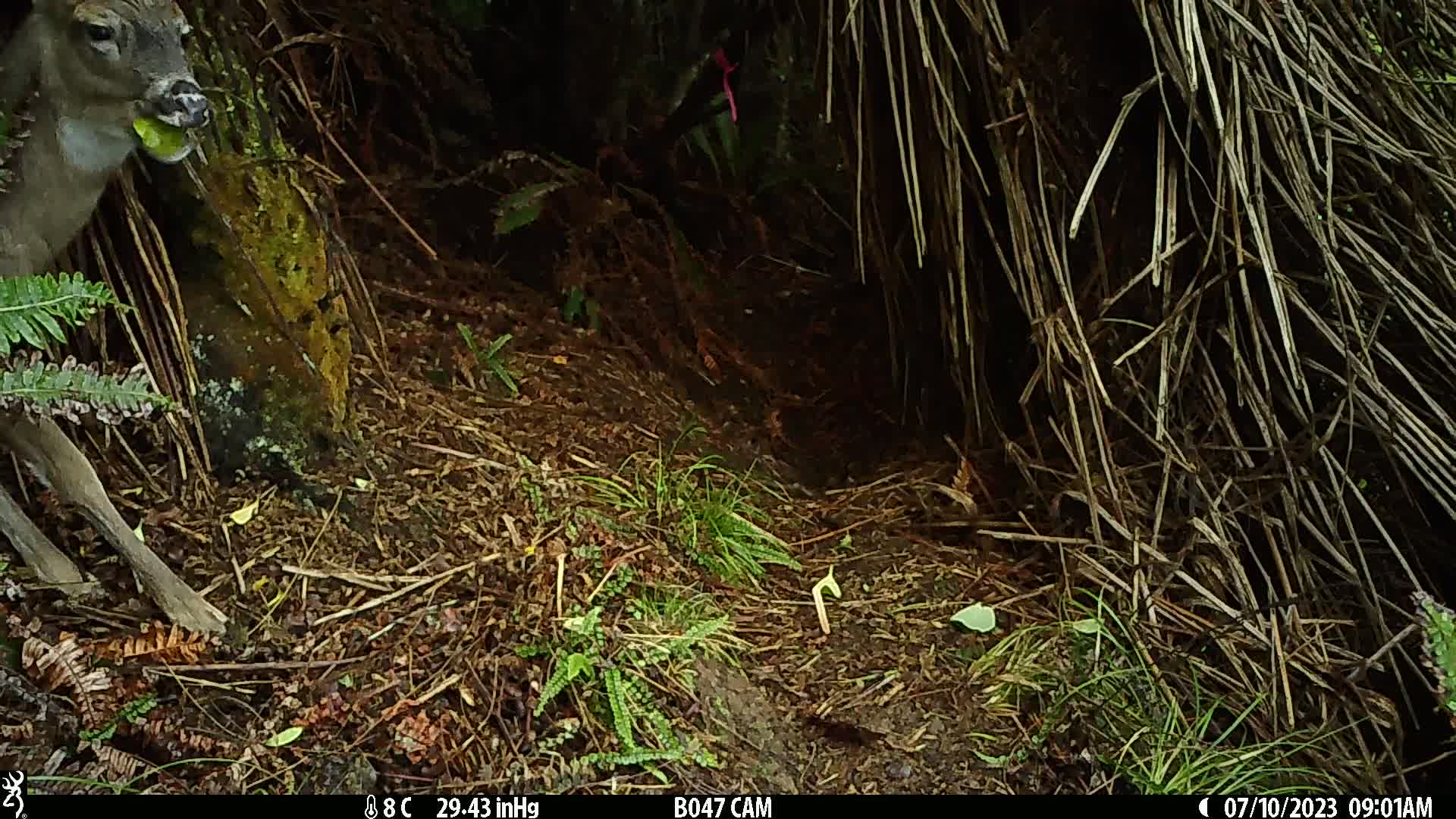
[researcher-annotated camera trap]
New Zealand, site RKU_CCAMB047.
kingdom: Animalia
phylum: Chordata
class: Mammalia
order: Artiodactyla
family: Cervidae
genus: Odocoileus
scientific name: Odocoileus virginianus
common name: white-tailed deer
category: white tailed deer